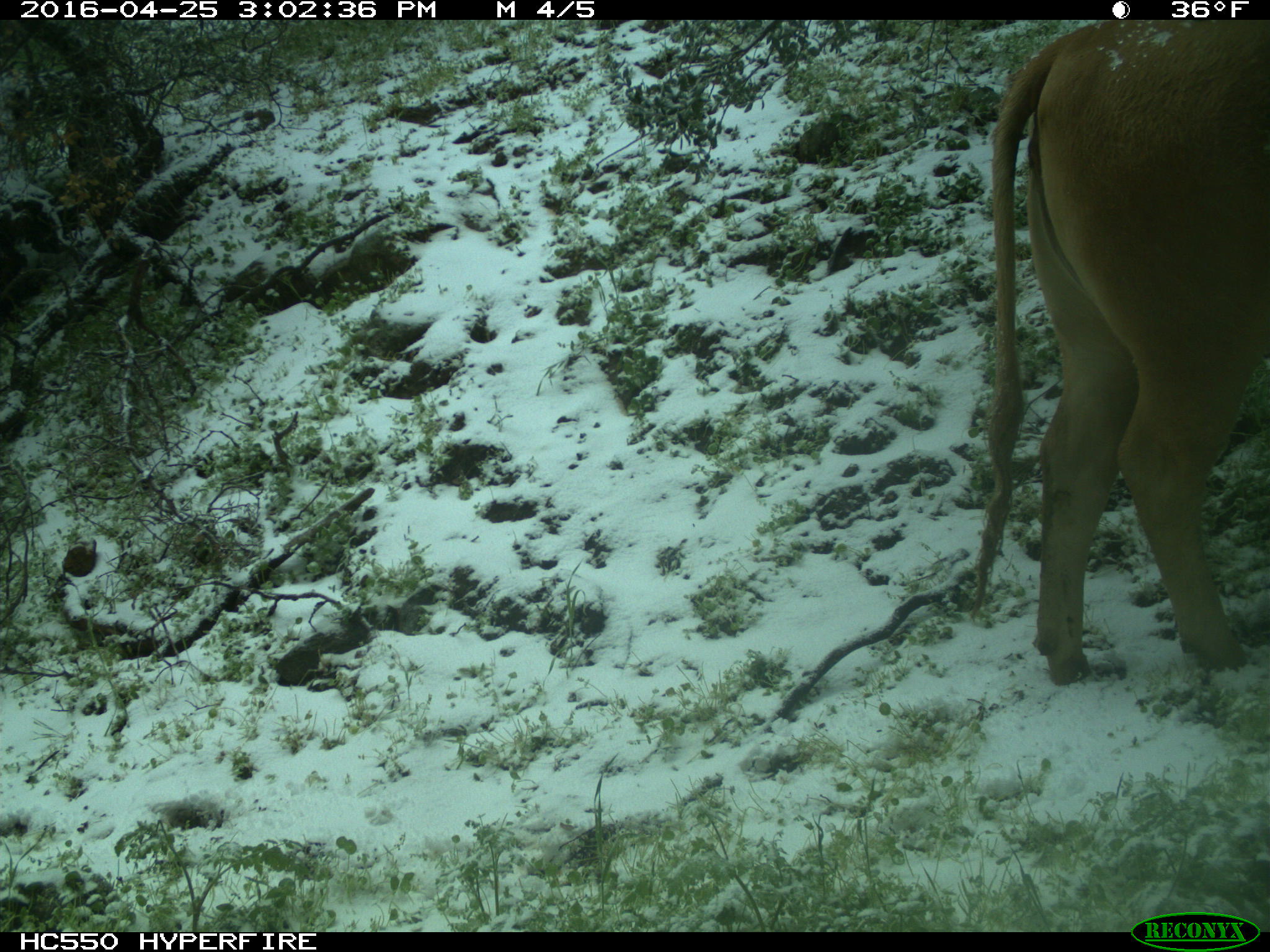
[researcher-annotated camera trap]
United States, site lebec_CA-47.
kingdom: Animalia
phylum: Chordata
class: Mammalia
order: Artiodactyla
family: Bovidae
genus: Bos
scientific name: Bos taurus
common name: domestic cow